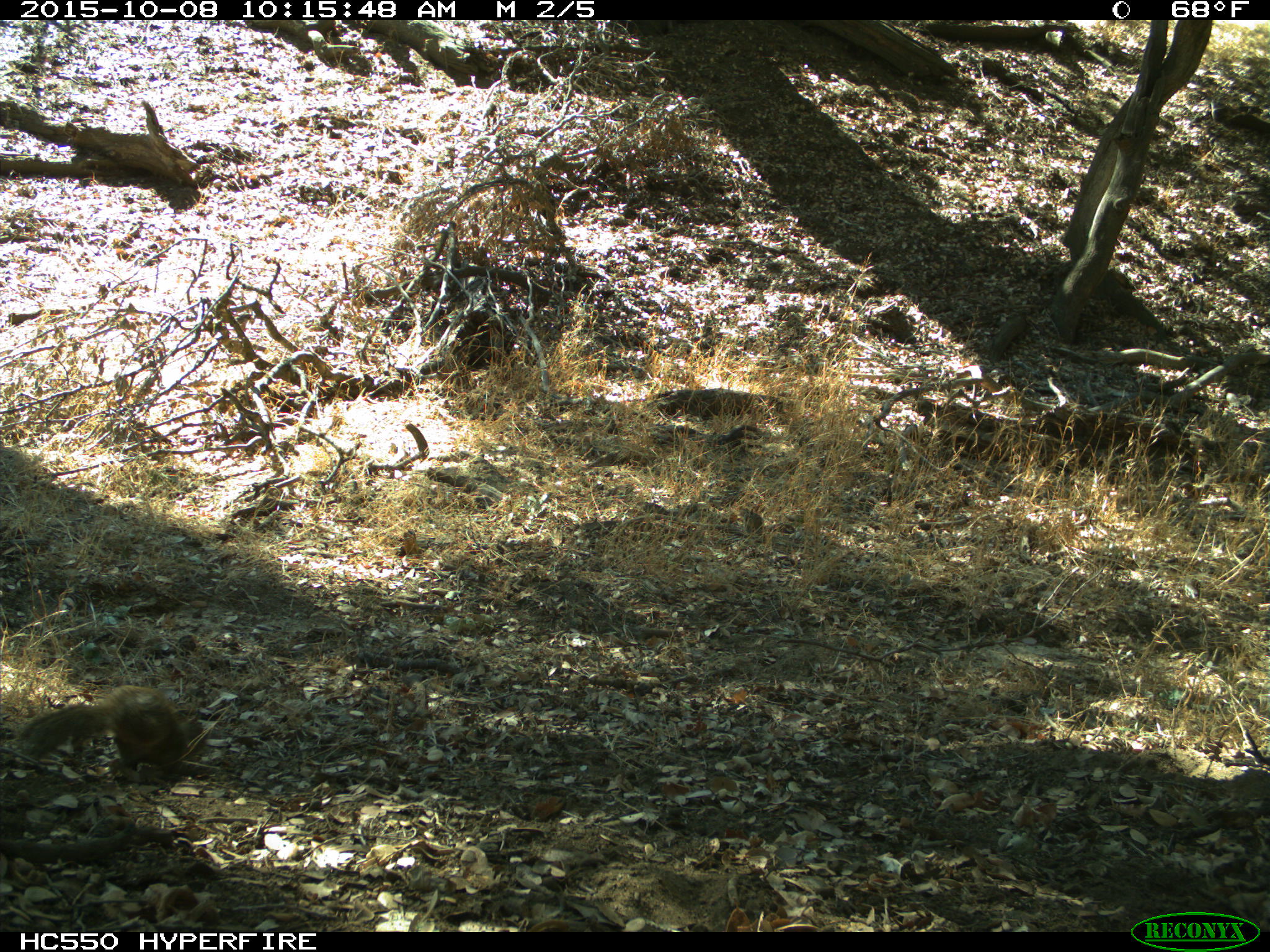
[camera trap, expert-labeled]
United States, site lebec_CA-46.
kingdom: Animalia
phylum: Chordata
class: Mammalia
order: Rodentia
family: Sciuridae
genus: Otospermophilus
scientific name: Otospermophilus beecheyi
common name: california ground squirrel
Otospermophilus beecheyi (california ground squirrel).